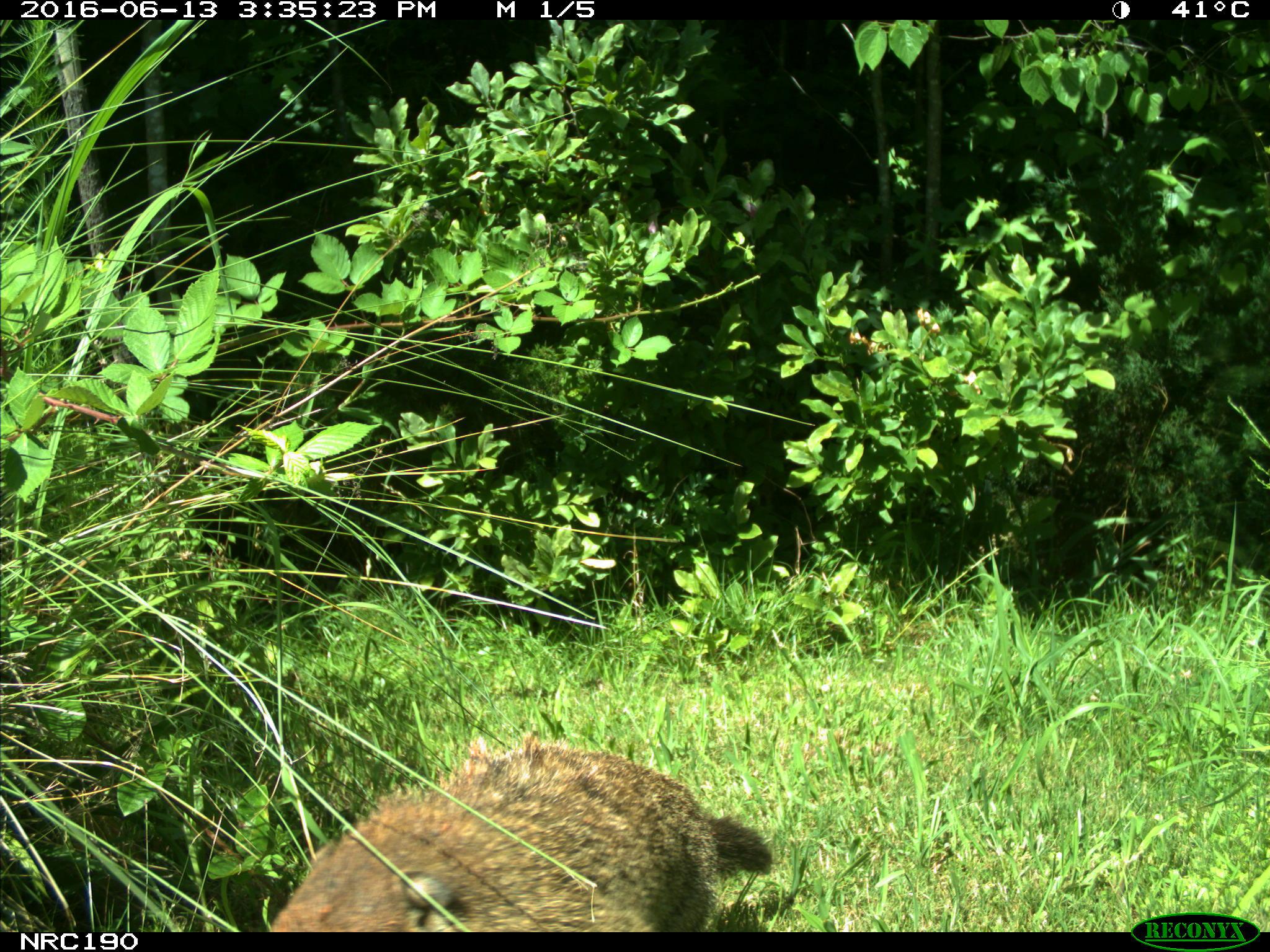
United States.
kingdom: Animalia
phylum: Chordata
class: Mammalia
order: Rodentia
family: Sciuridae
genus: Marmota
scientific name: Marmota monax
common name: woodchuck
Woodchuck (Marmota monax).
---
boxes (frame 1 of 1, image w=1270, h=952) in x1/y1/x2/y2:
Woodchuck: 261/725/780/933